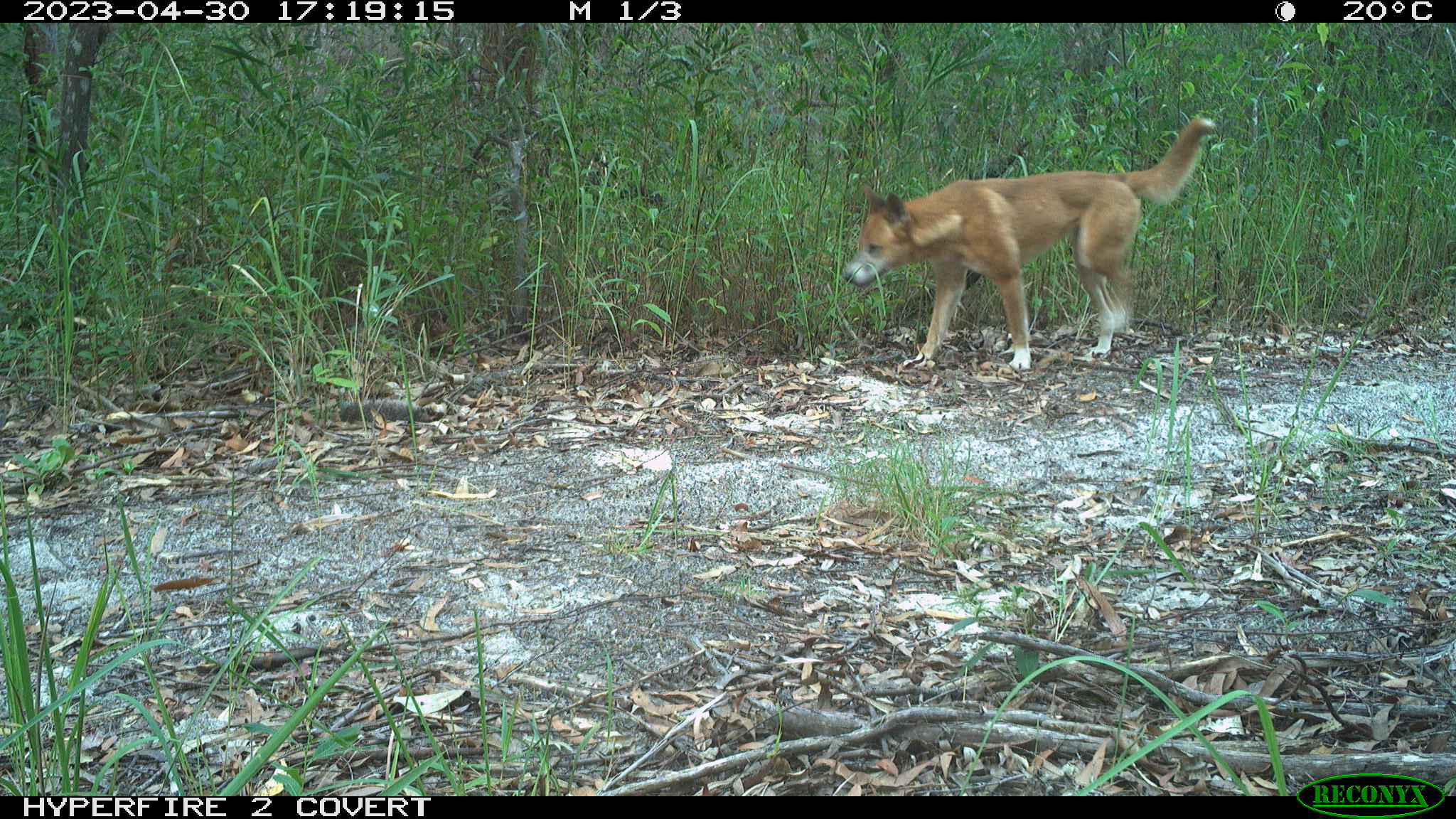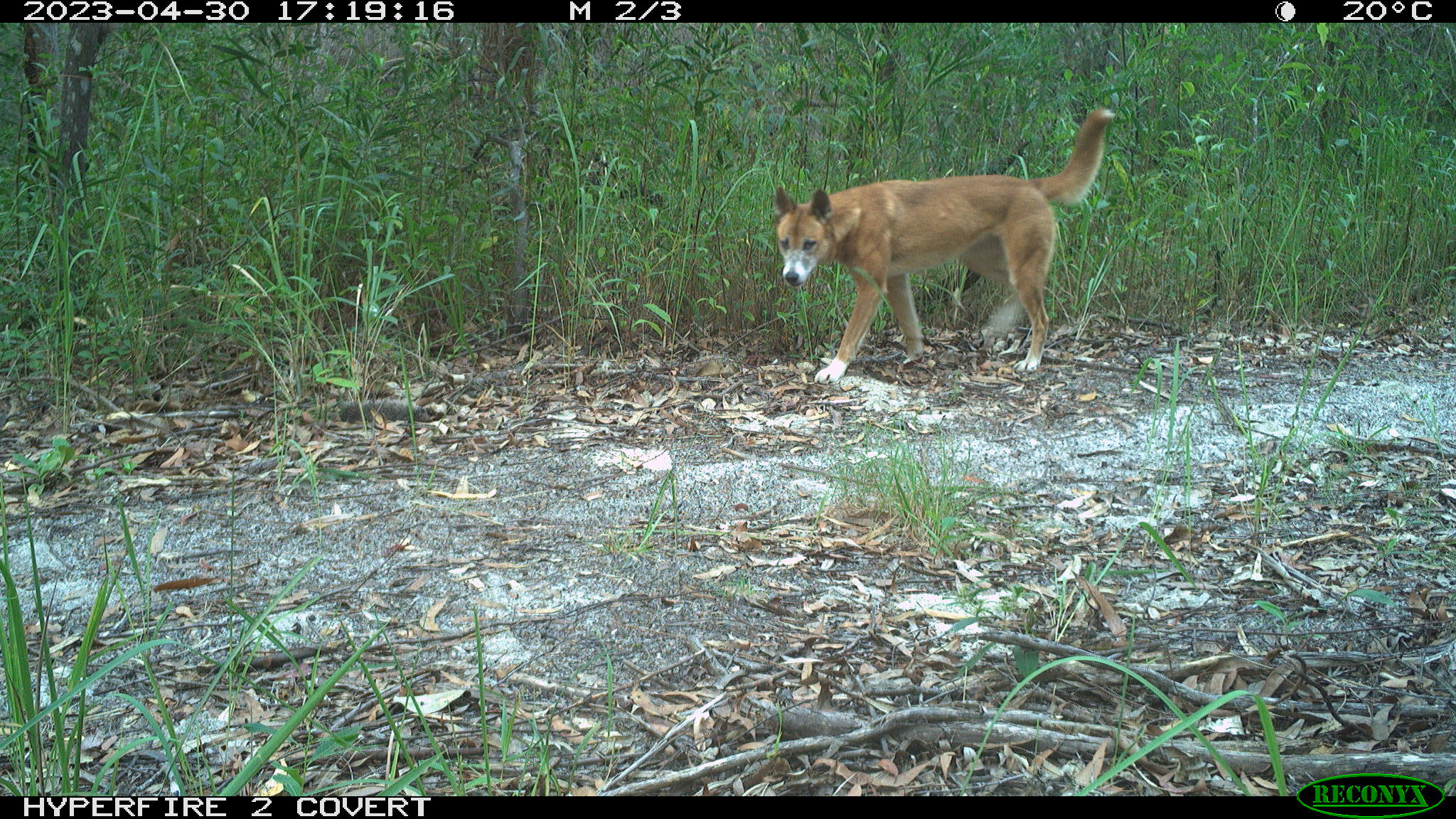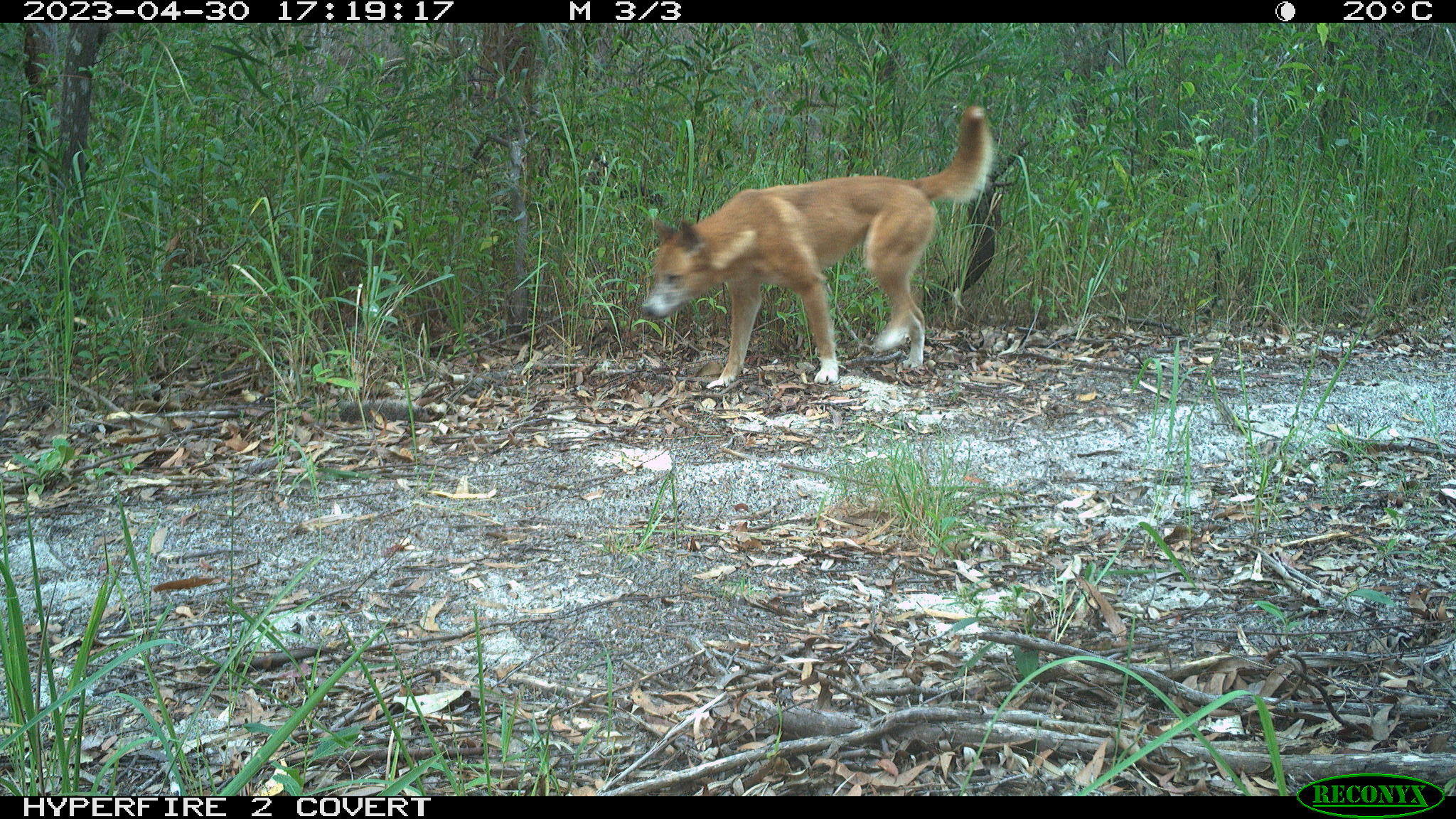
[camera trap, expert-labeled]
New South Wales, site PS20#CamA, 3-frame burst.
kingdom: Animalia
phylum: Chordata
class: Mammalia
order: Carnivora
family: Canidae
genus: Canis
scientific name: Canis familiaris dingo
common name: dingo